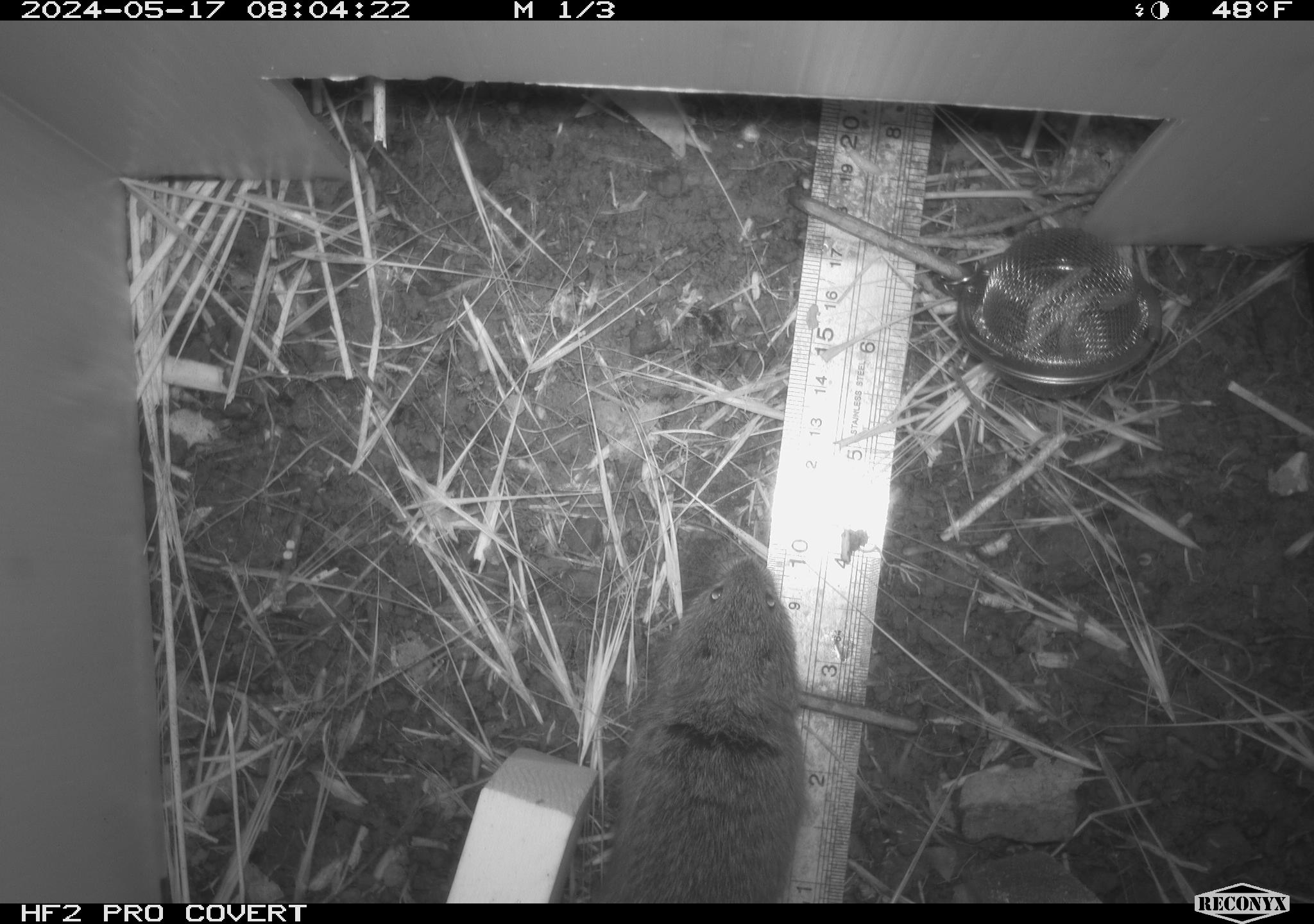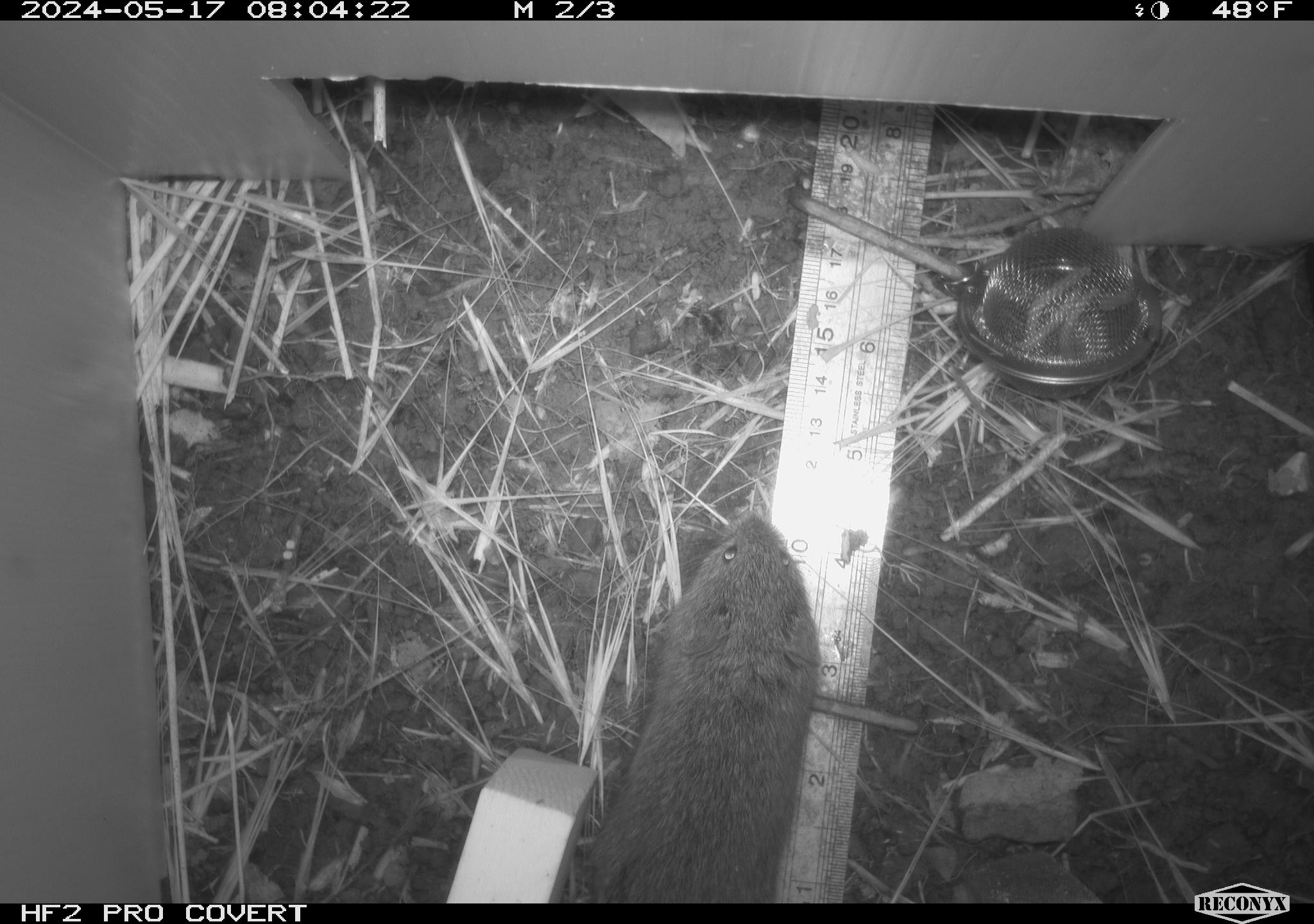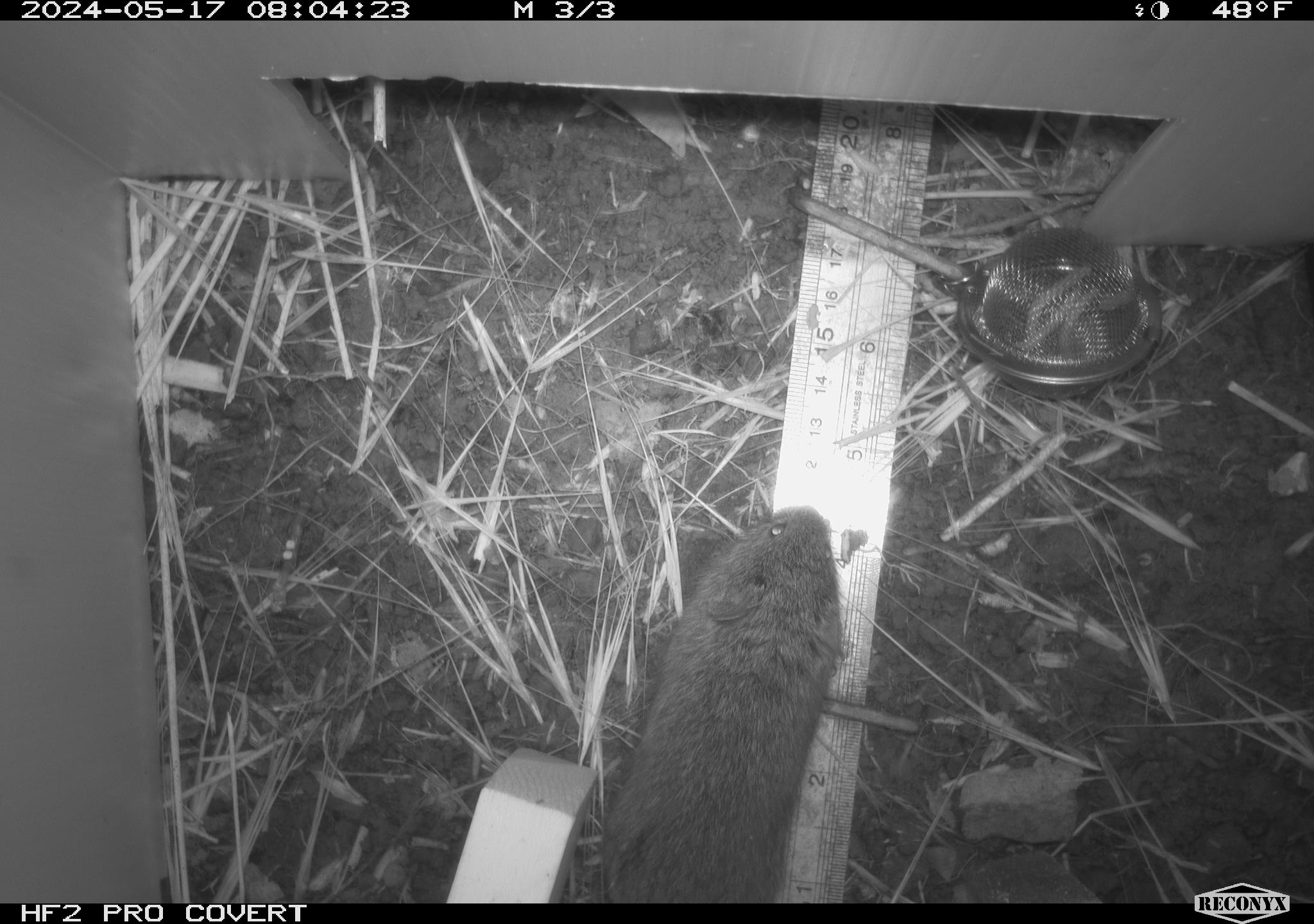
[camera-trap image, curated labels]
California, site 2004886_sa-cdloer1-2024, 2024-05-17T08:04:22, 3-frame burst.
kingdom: Animalia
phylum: Chordata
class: Mammalia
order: Rodentia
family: Cricetidae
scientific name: Arvicolinae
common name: voles, lemmings, and muskrats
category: arvicolinae subfamily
Arvicolinae subfamily (voles, lemmings, and muskrats) (Arvicolinae).